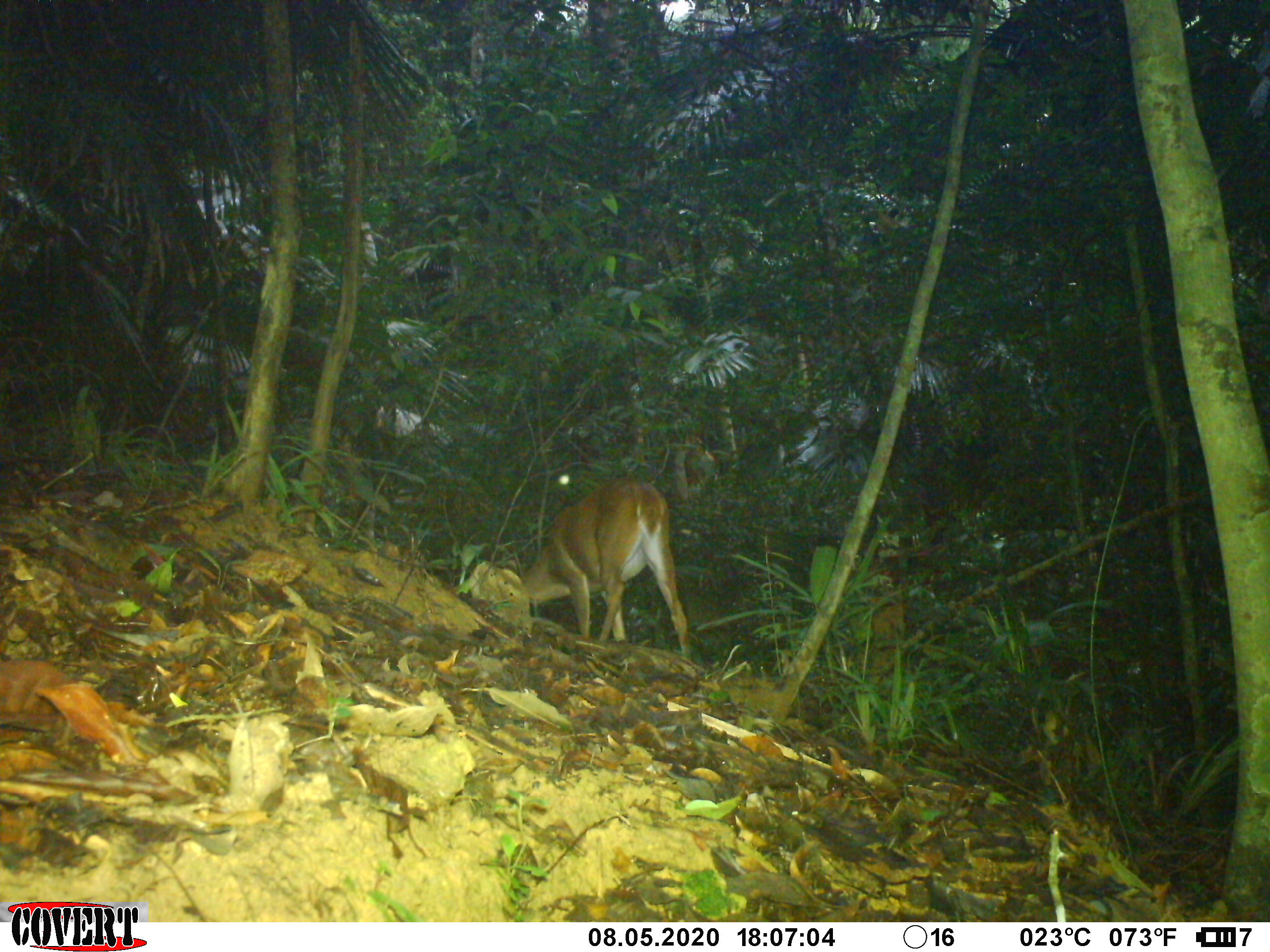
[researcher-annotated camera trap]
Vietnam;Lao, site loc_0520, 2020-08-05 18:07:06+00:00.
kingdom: Animalia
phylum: Chordata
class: Mammalia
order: Artiodactyla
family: Cervidae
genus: Muntiacus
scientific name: Muntiacus vuquangensis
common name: large-antlered muntjac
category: large antlered muntjac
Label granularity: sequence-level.